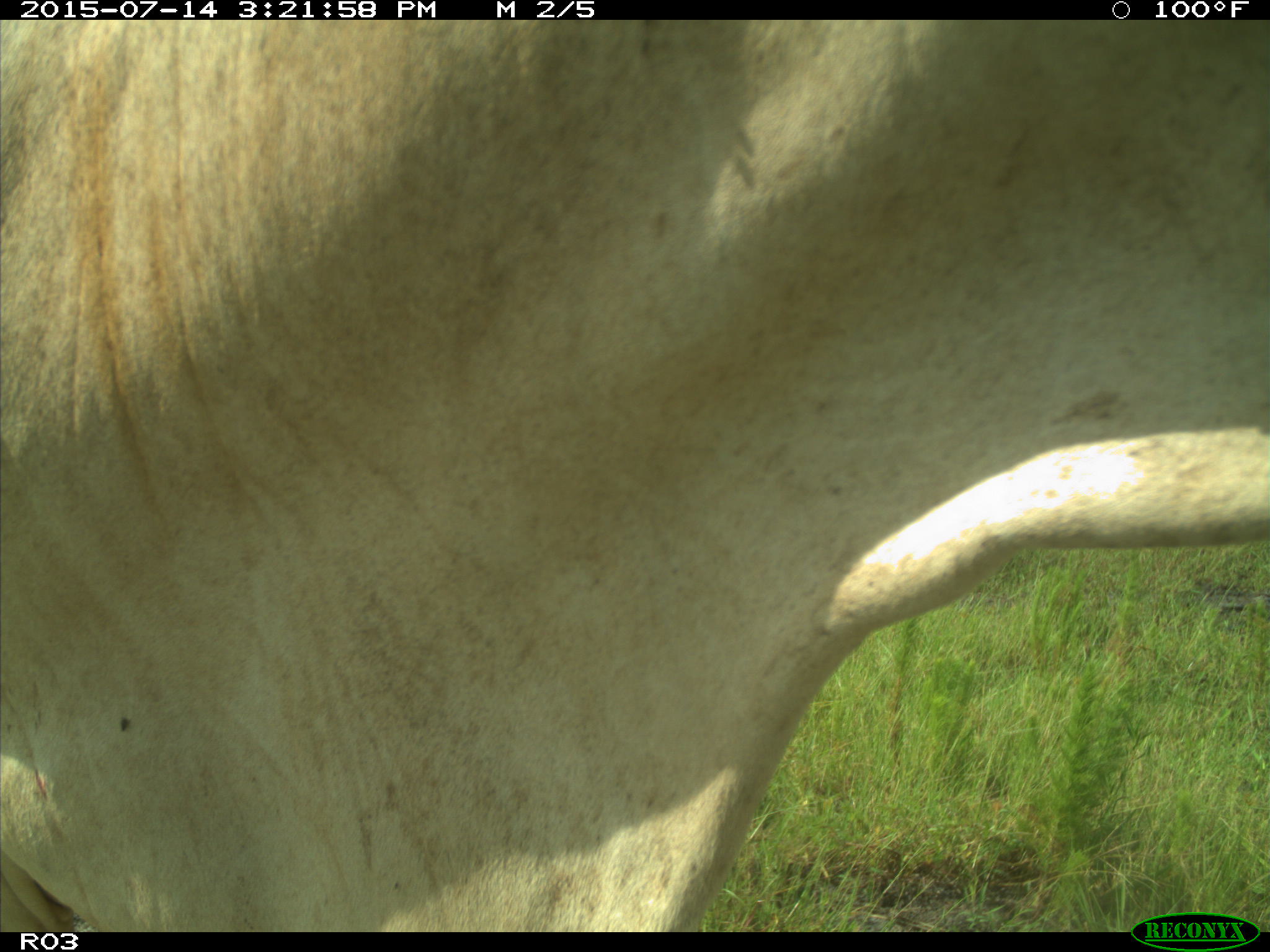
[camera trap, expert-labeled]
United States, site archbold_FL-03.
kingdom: Animalia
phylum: Chordata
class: Mammalia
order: Artiodactyla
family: Bovidae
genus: Bos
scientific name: Bos taurus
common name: domestic cow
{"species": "Bos taurus (domestic cow)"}